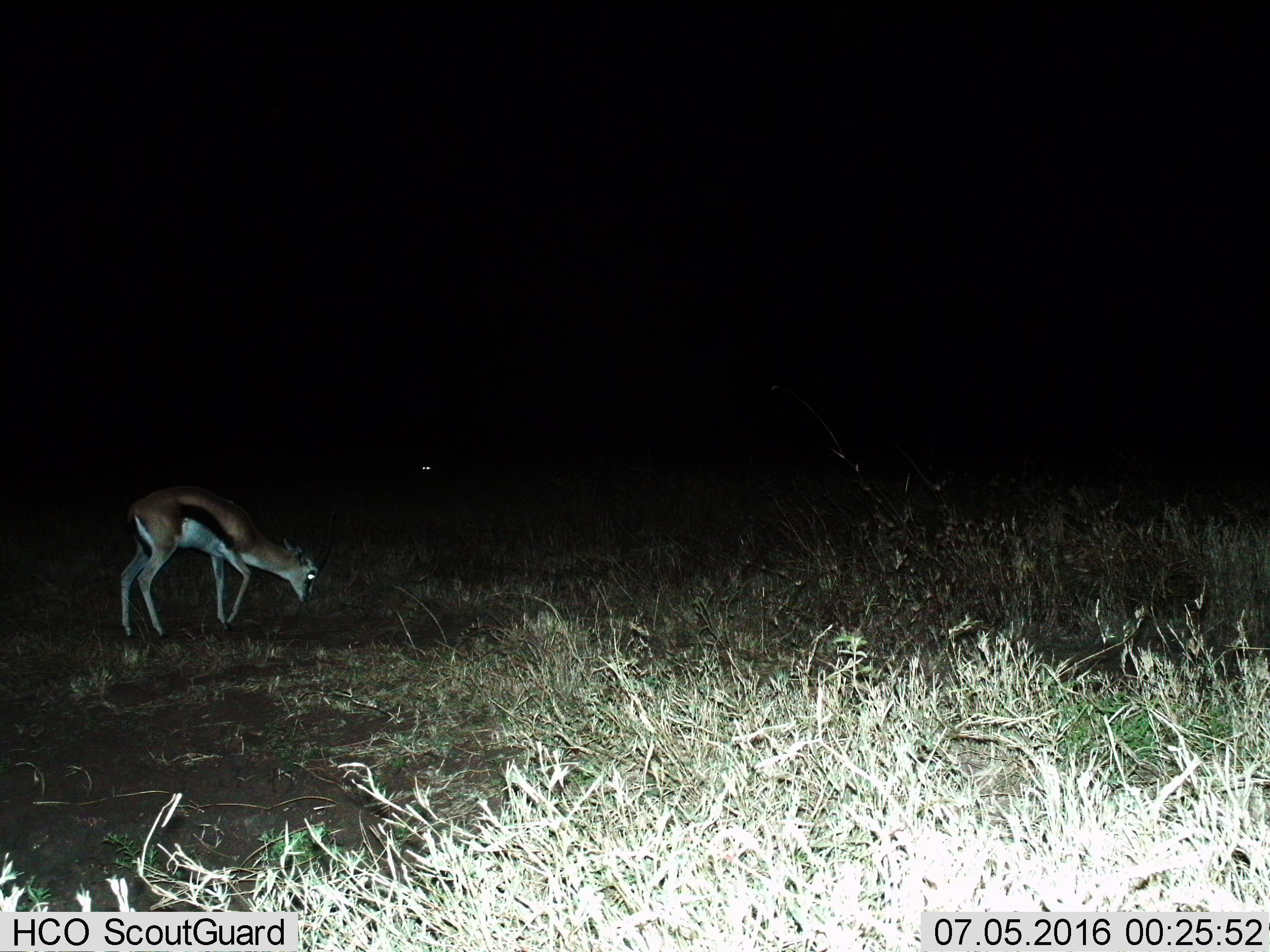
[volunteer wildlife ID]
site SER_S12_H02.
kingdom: Animalia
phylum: Chordata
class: Mammalia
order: Artiodactyla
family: Bovidae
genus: Eudorcas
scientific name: Eudorcas thomsonii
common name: thomson's gazelle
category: gazellethomsons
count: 1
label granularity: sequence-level